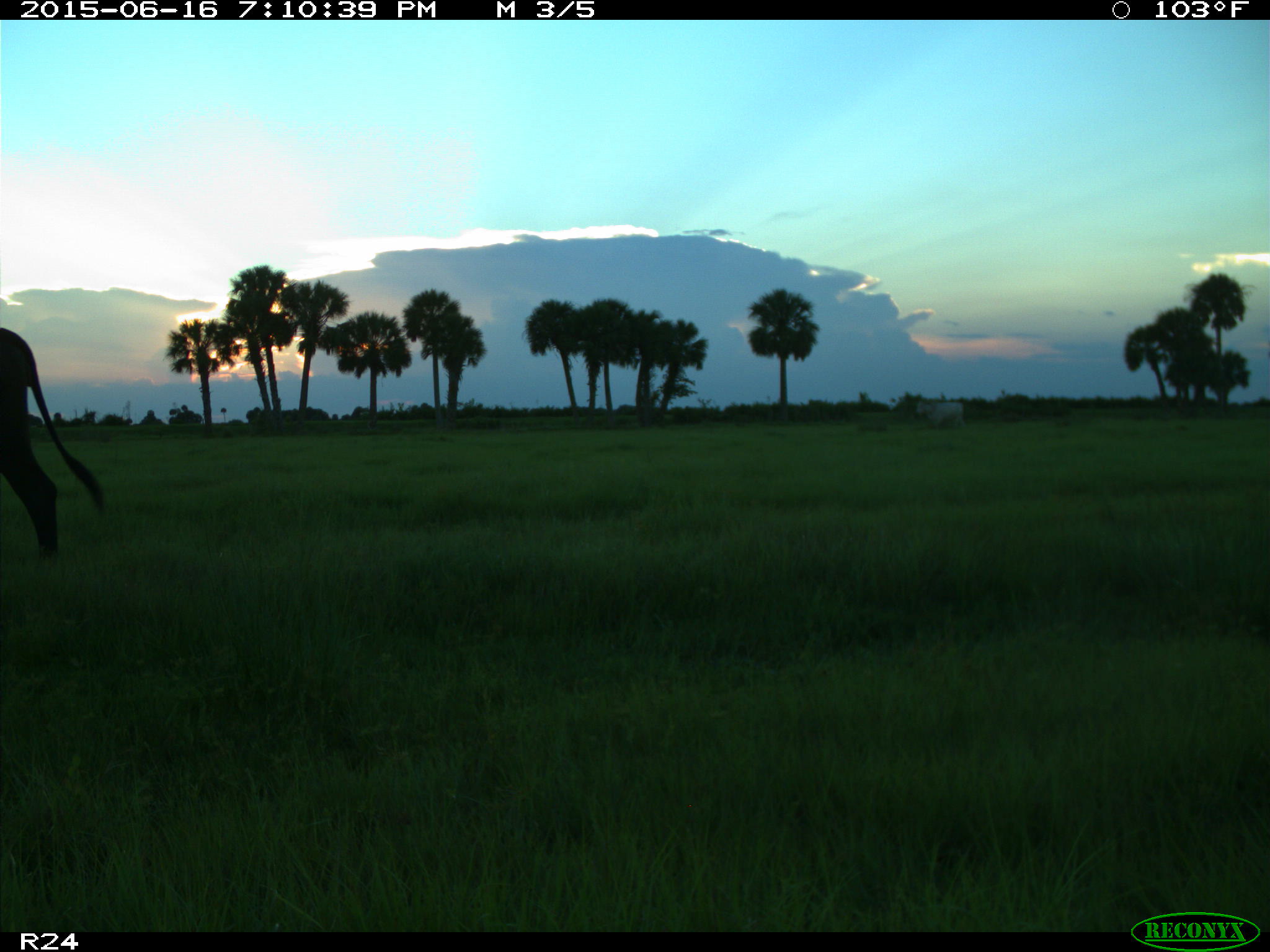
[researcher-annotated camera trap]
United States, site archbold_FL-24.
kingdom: Animalia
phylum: Chordata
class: Mammalia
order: Artiodactyla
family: Bovidae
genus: Bos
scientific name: Bos taurus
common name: domestic cow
Bos taurus (domestic cow).